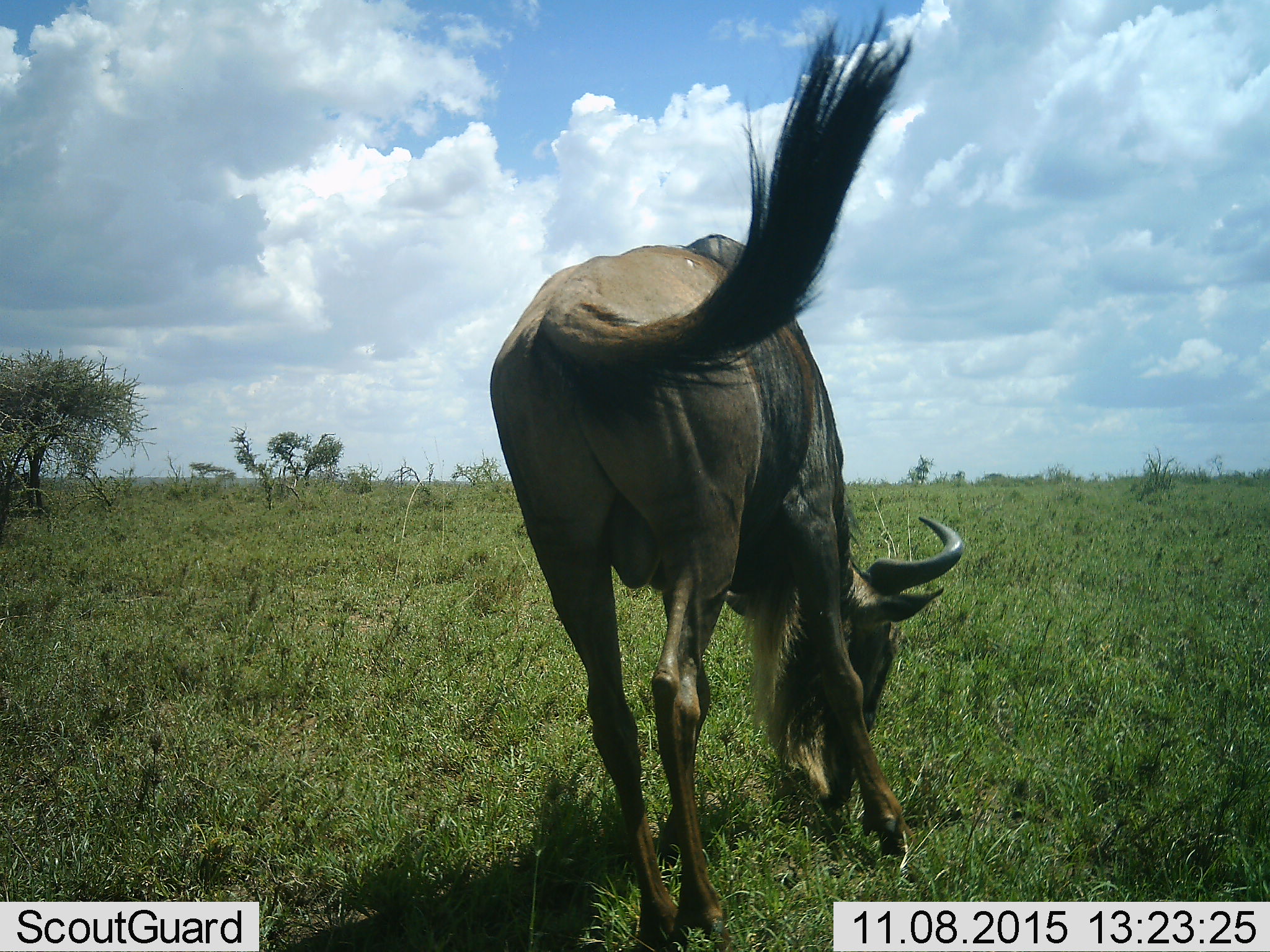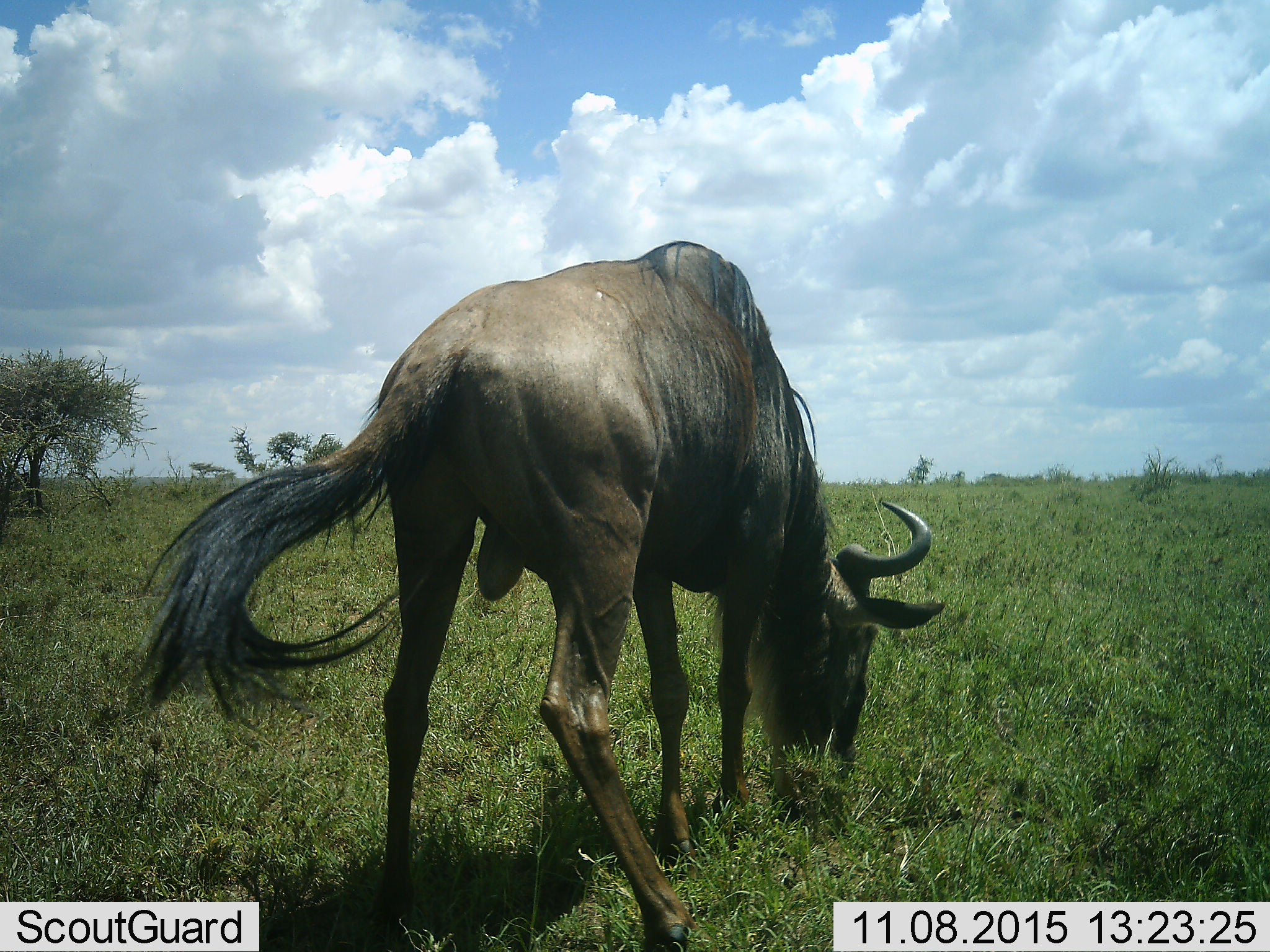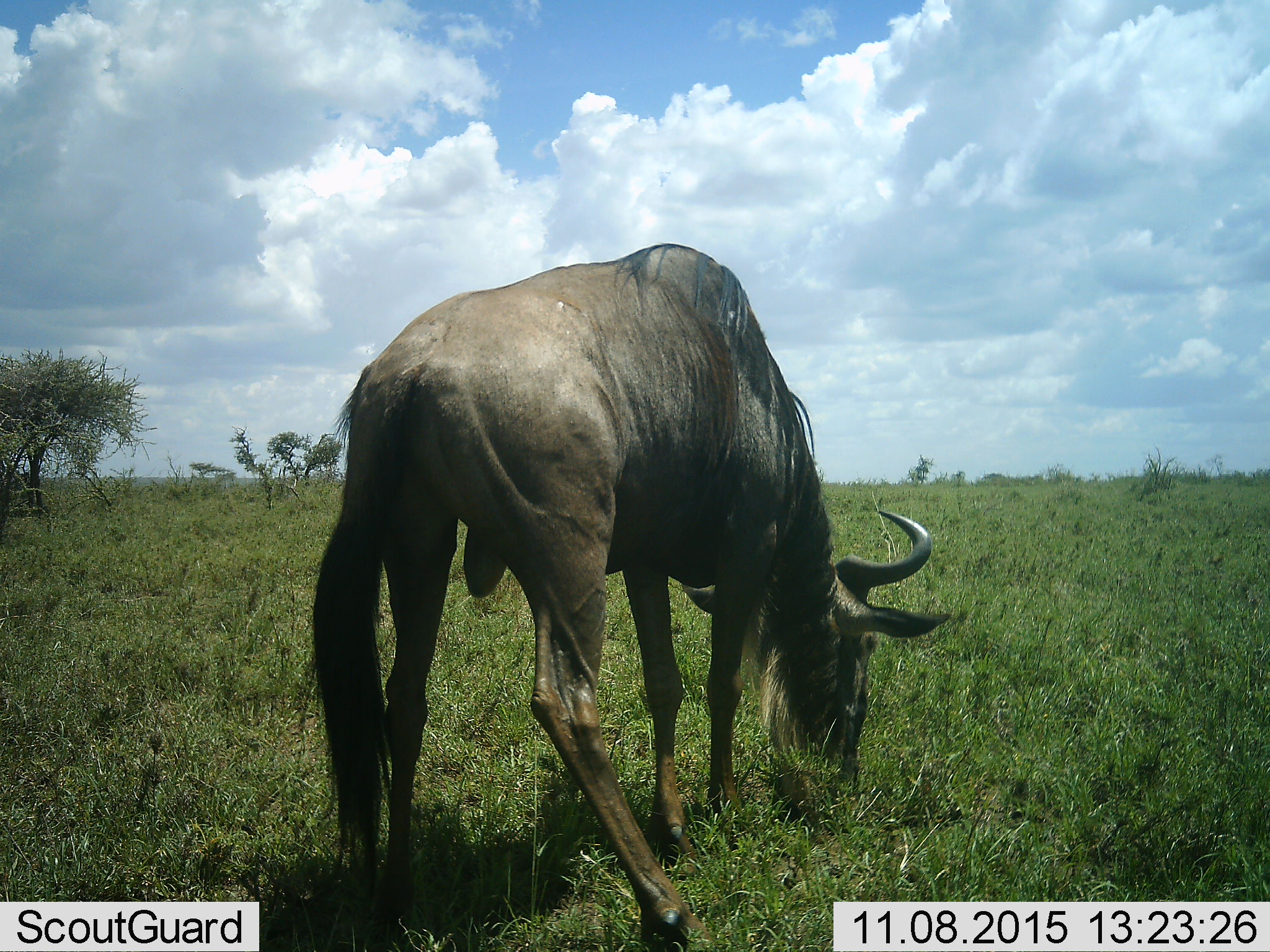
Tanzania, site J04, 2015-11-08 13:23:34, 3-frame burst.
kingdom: Animalia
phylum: Chordata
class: Mammalia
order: Artiodactyla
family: Bovidae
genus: Connochaetes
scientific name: Connochaetes taurinus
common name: blue wildebeest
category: wildebeest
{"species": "wildebeest (blue wildebeest) (Connochaetes taurinus)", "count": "1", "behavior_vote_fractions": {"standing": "12%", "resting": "0%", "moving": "0%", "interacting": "0%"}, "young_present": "0%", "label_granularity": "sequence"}